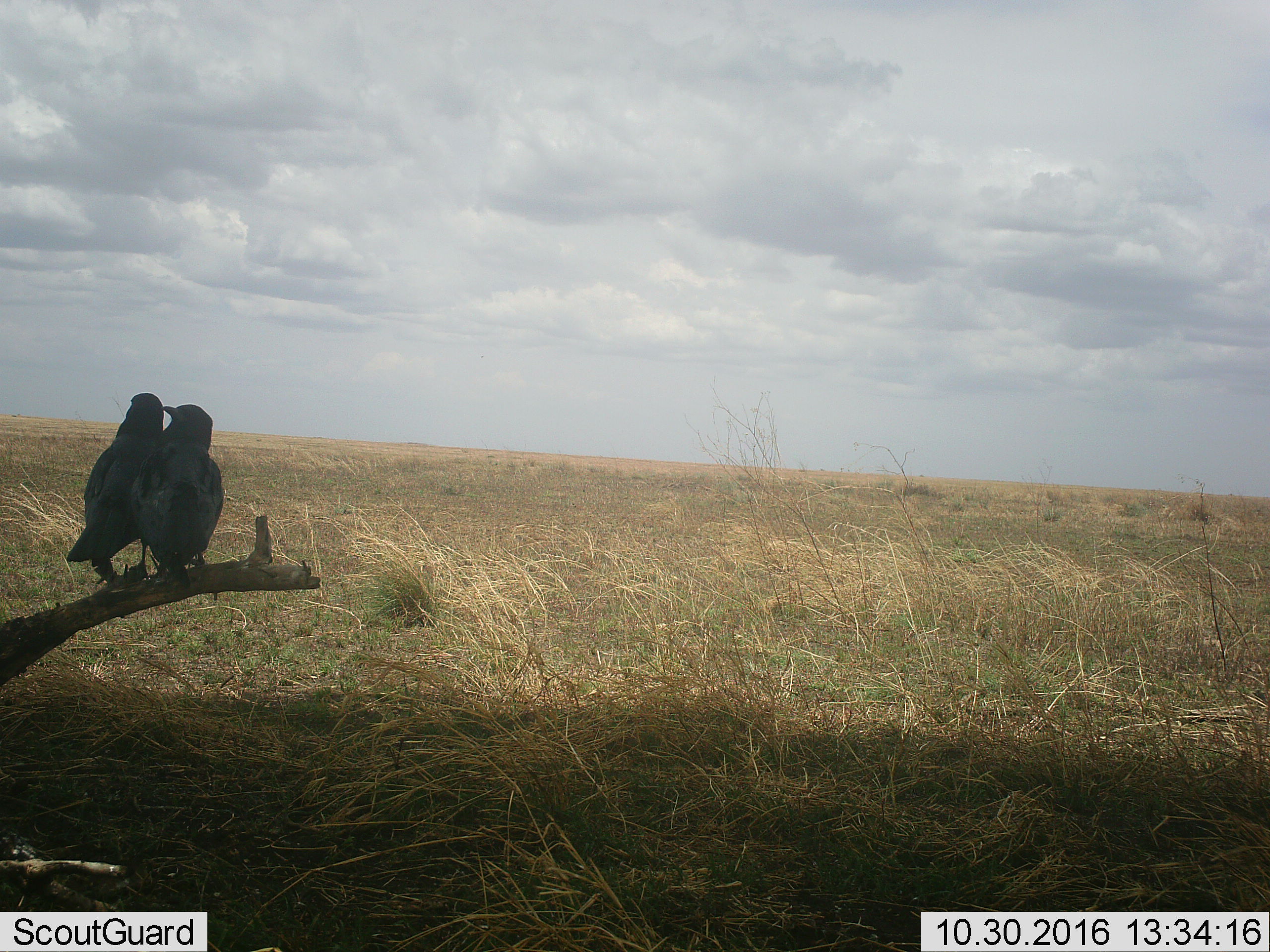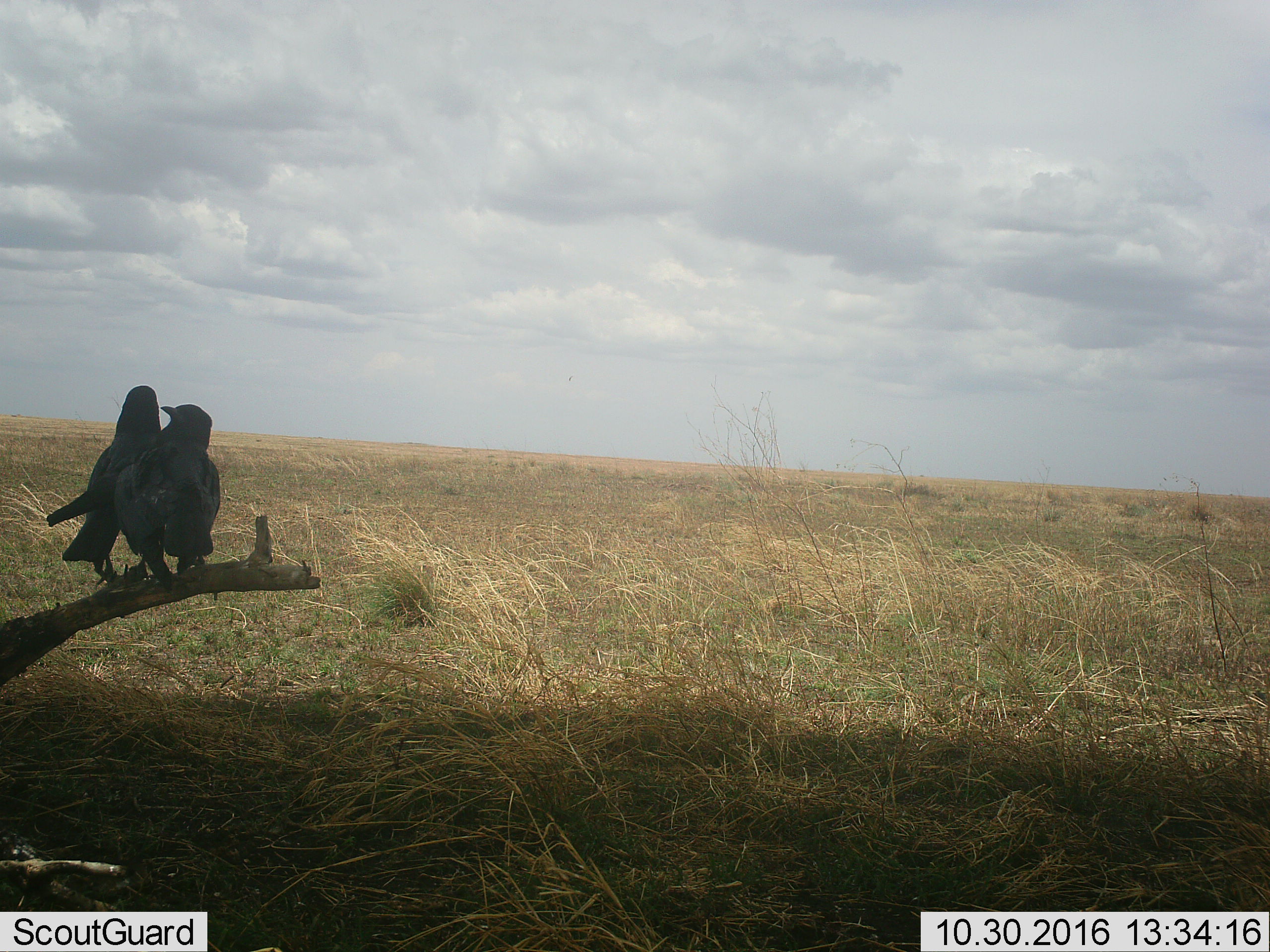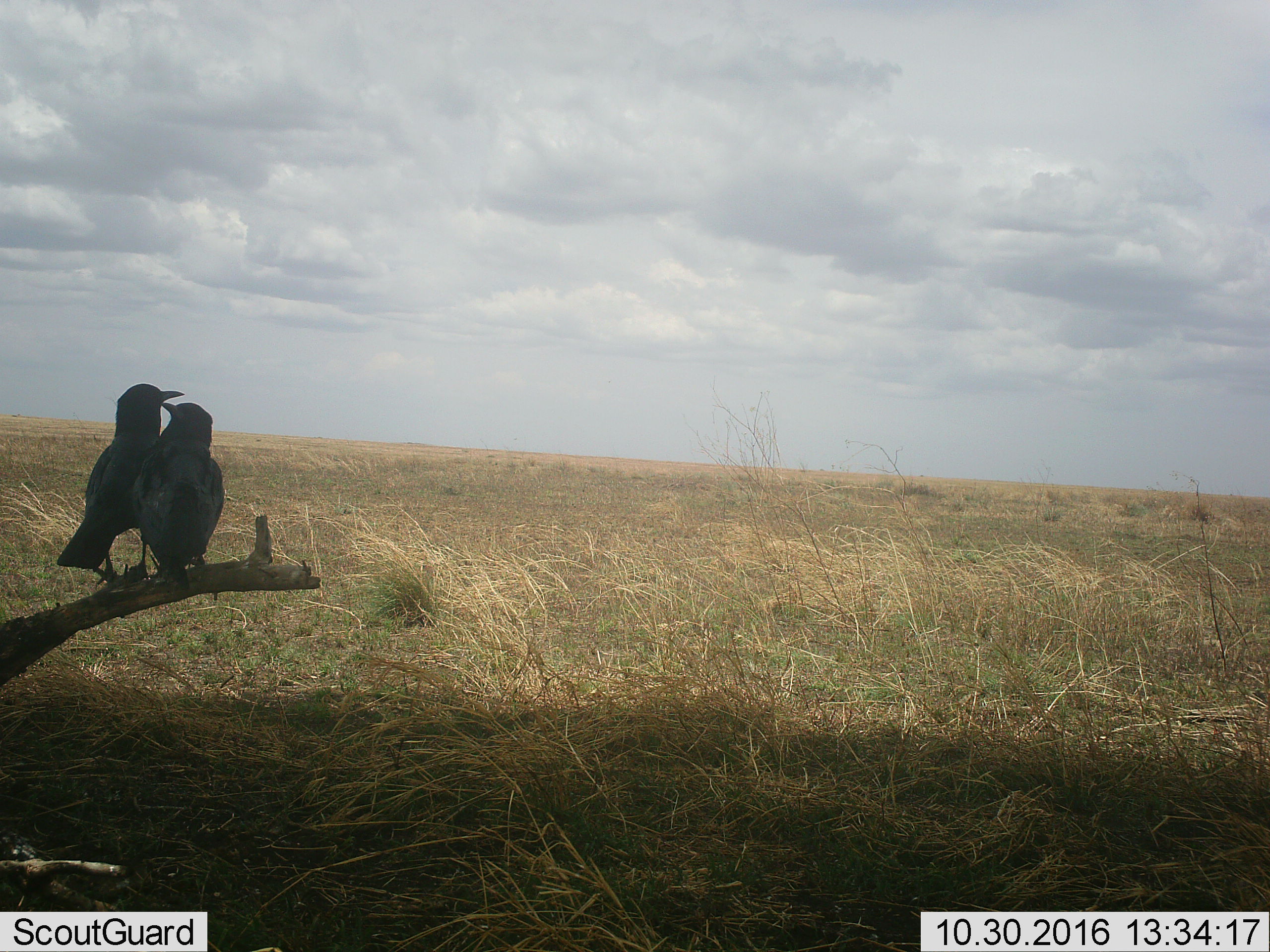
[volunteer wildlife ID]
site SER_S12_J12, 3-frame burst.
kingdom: Animalia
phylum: Chordata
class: Aves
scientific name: Aves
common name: bird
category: birdother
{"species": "birdother (bird) (Aves)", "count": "2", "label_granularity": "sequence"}